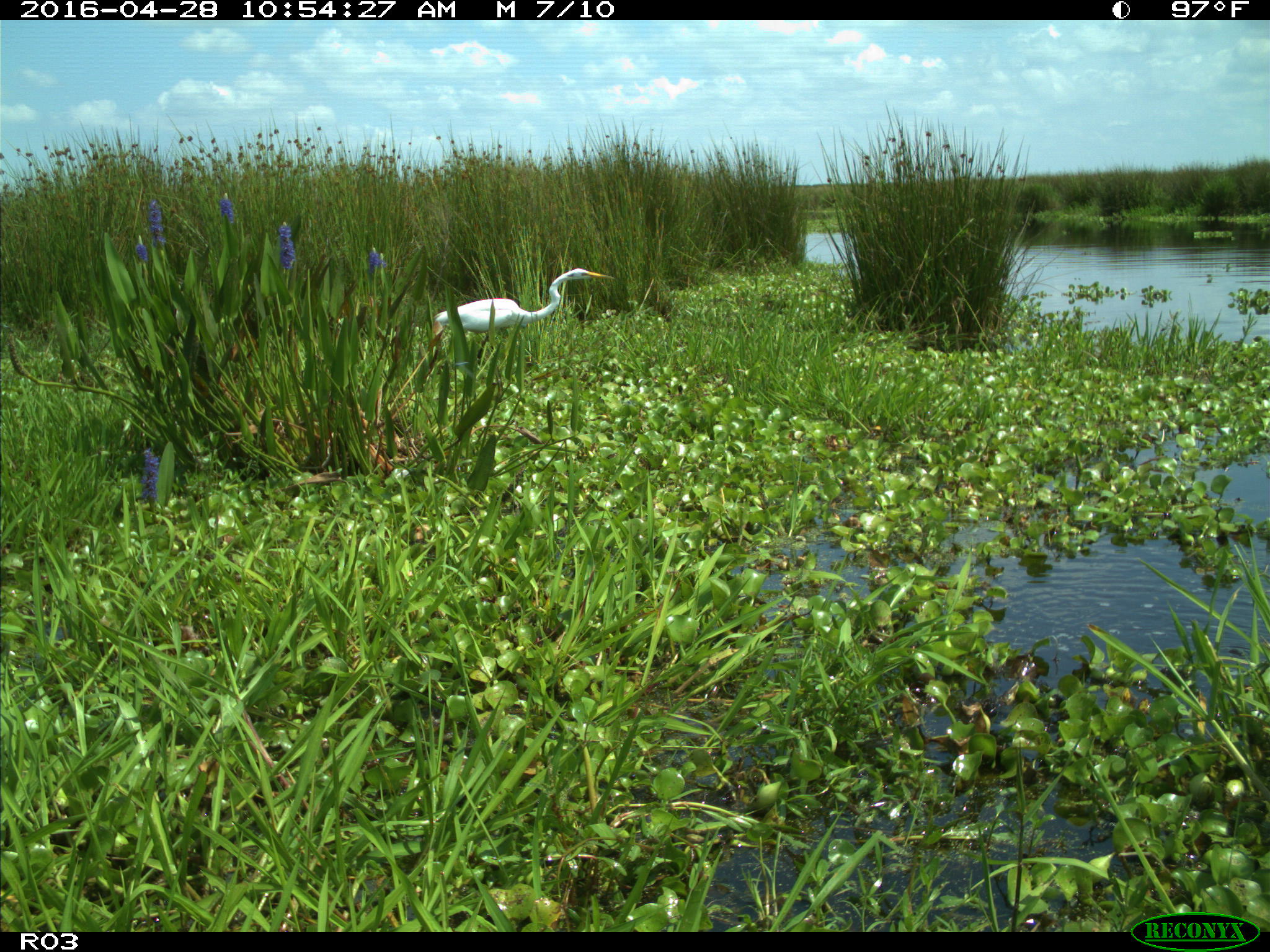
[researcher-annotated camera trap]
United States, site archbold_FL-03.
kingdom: Animalia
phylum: Chordata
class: Aves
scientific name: Aves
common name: birds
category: unidentified bird